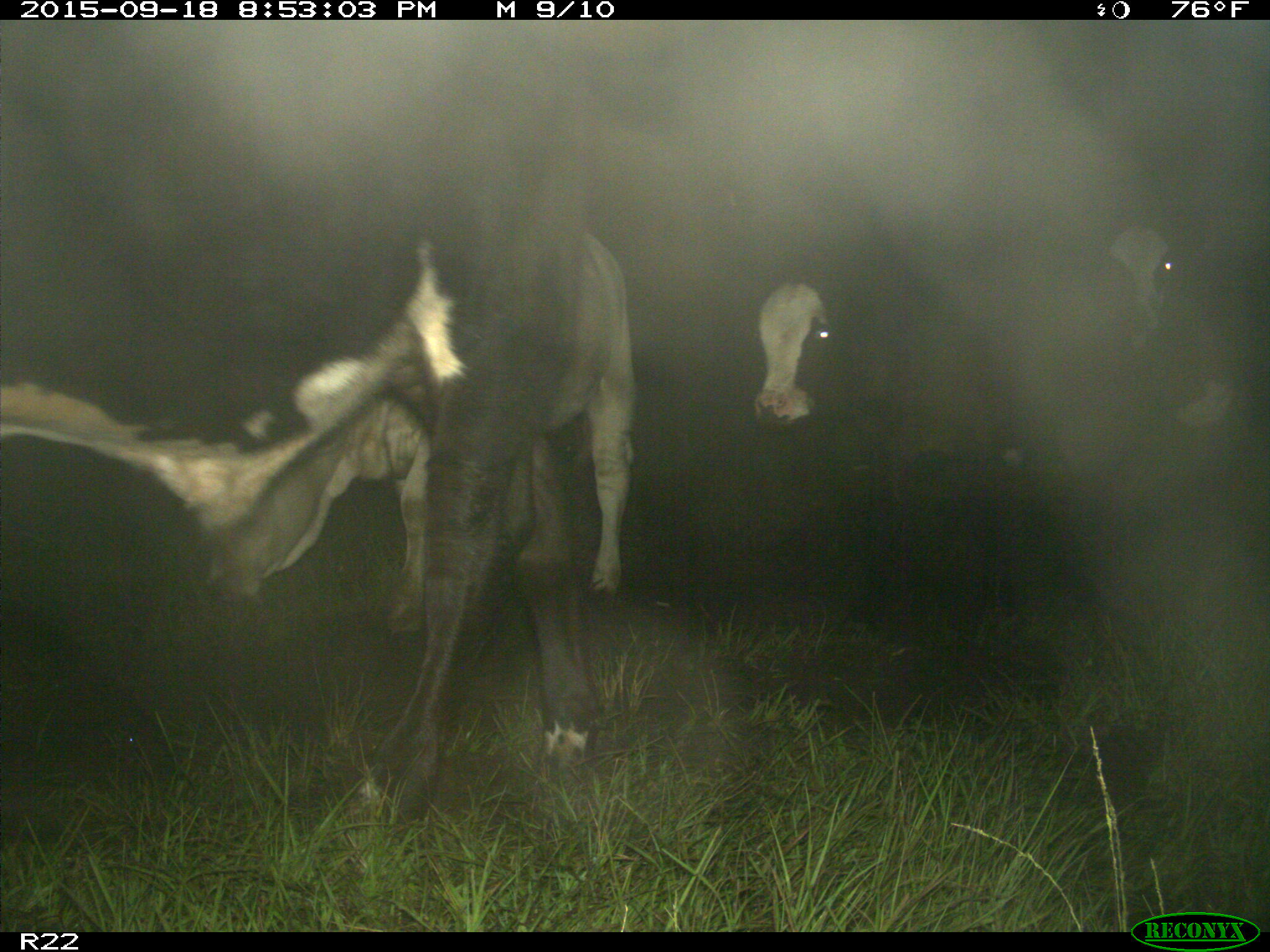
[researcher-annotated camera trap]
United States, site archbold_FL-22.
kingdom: Animalia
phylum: Chordata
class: Mammalia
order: Artiodactyla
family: Bovidae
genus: Bos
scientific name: Bos taurus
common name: domestic cow